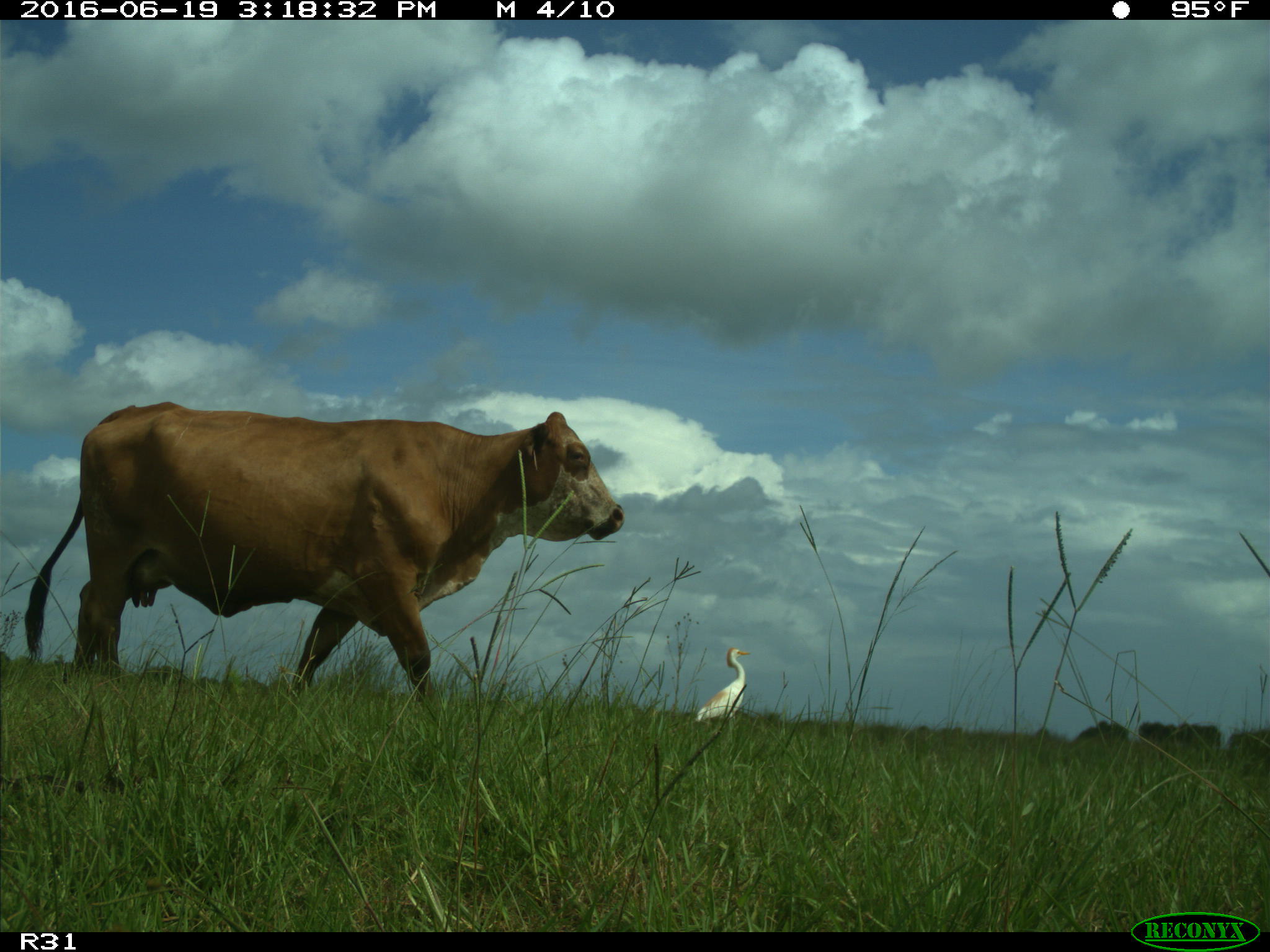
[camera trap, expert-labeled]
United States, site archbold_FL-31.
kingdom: Animalia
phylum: Chordata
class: Mammalia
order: Artiodactyla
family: Bovidae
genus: Bos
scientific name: Bos taurus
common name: domestic cow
Bos taurus (domestic cow).